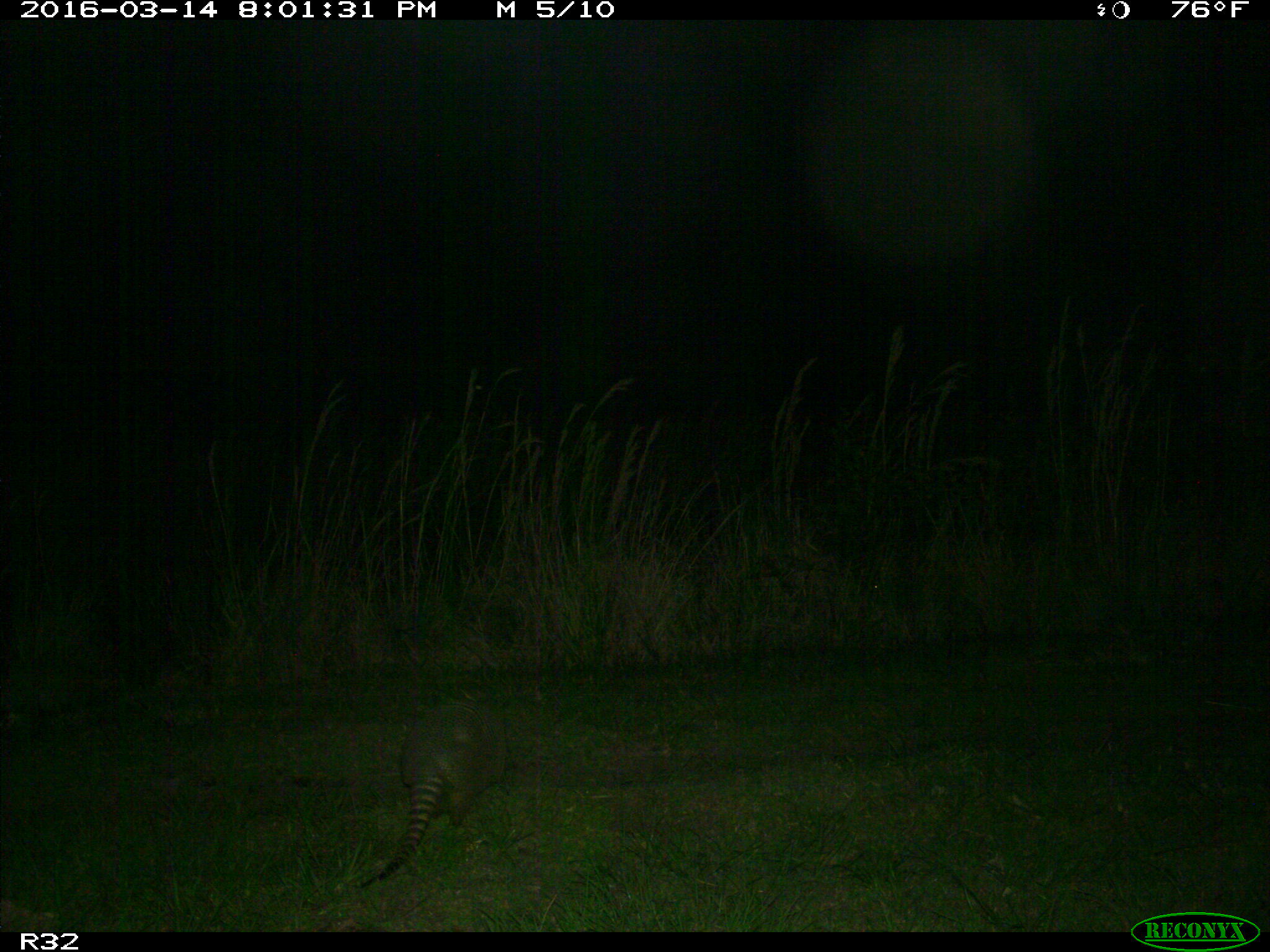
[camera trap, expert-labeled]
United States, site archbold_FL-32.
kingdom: Animalia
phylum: Chordata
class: Mammalia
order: Cingulata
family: Dasypodidae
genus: Dasypus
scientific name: Dasypus novemcinctus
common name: nine-banded armadillo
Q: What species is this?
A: Dasypus novemcinctus (nine-banded armadillo).